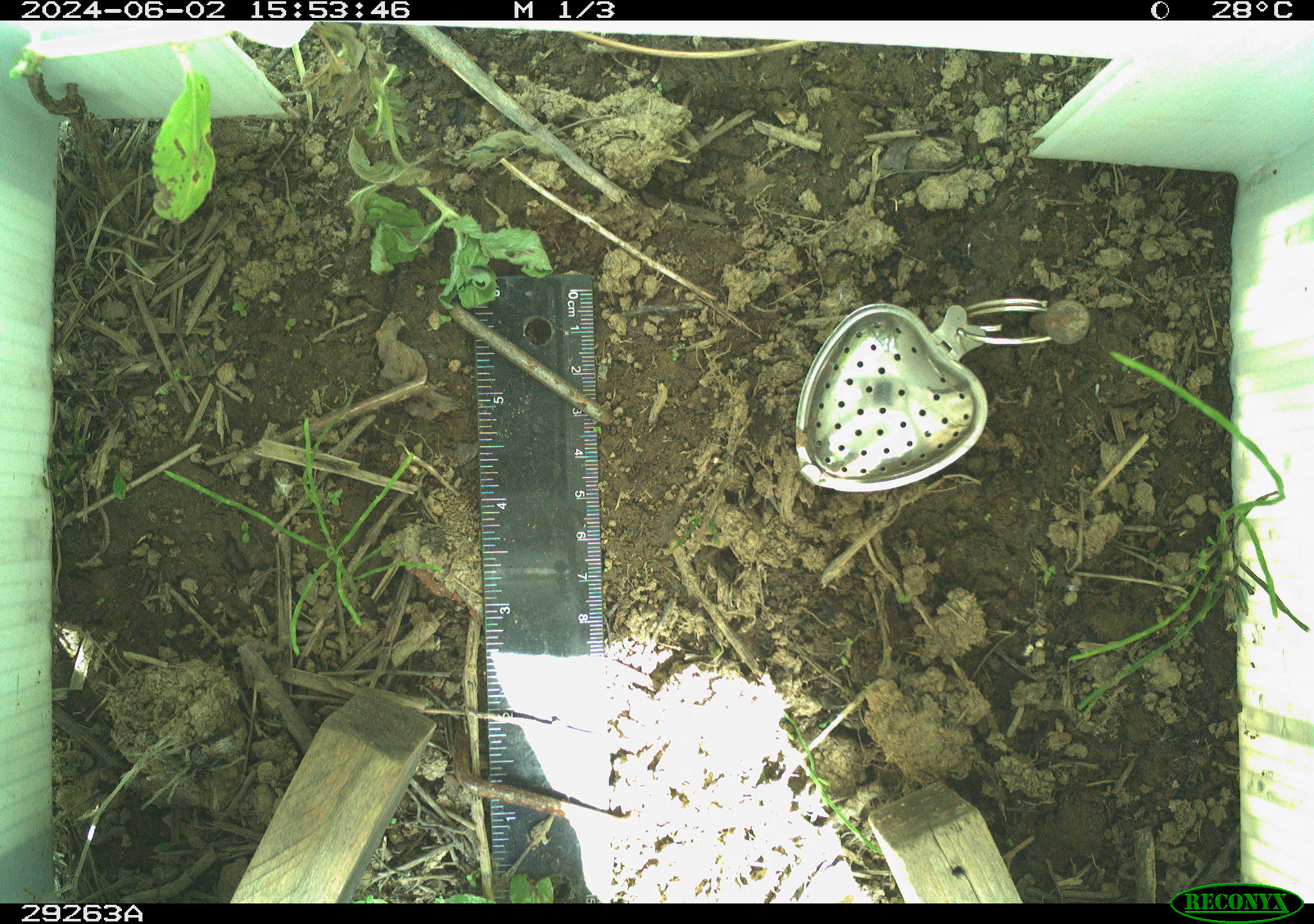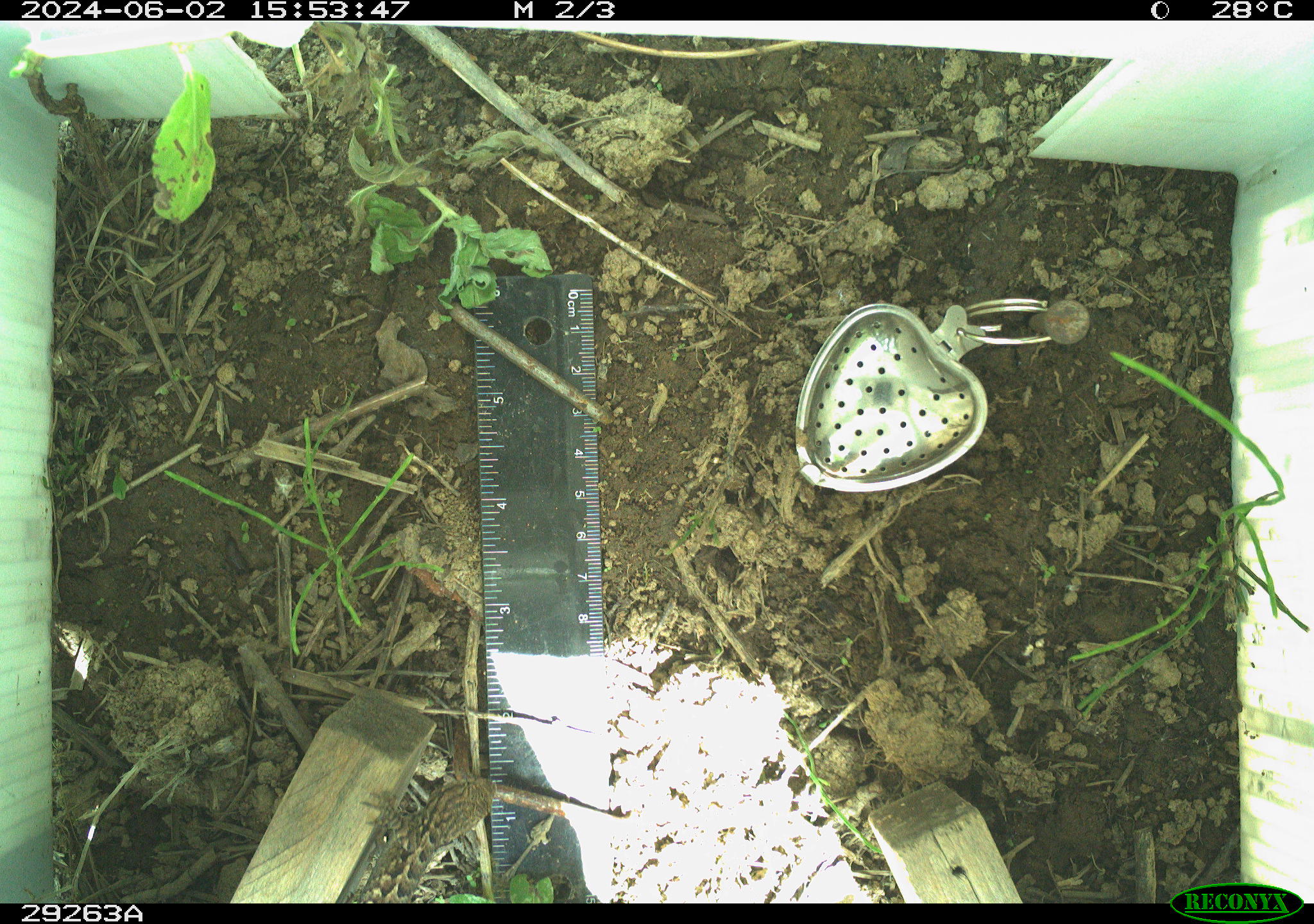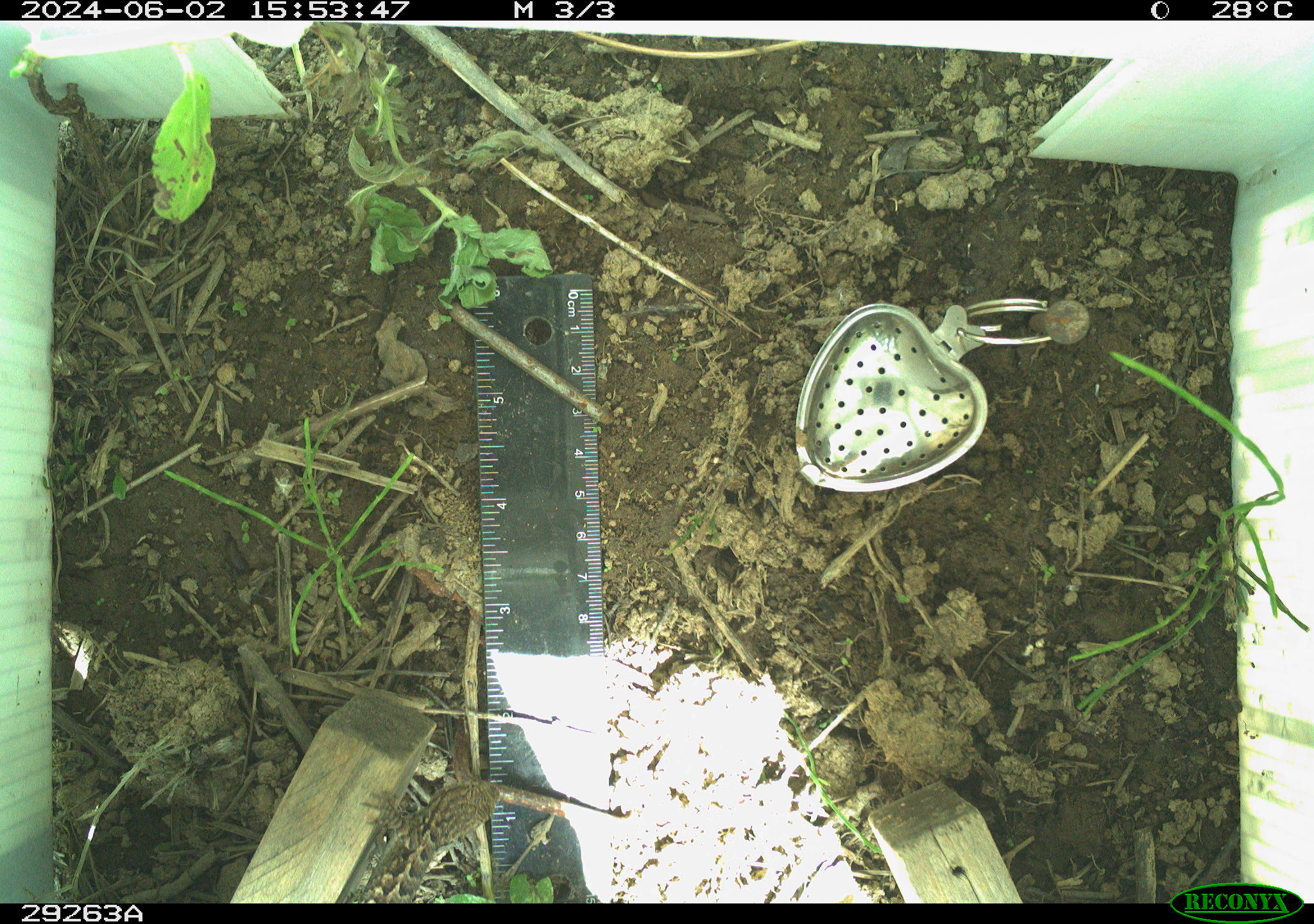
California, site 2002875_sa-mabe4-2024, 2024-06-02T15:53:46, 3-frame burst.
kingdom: Animalia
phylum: Chordata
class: Reptilia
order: Squamata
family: Phrynosomatidae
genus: Sceloporus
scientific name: Sceloporus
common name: spiny lizards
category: sceloporus species